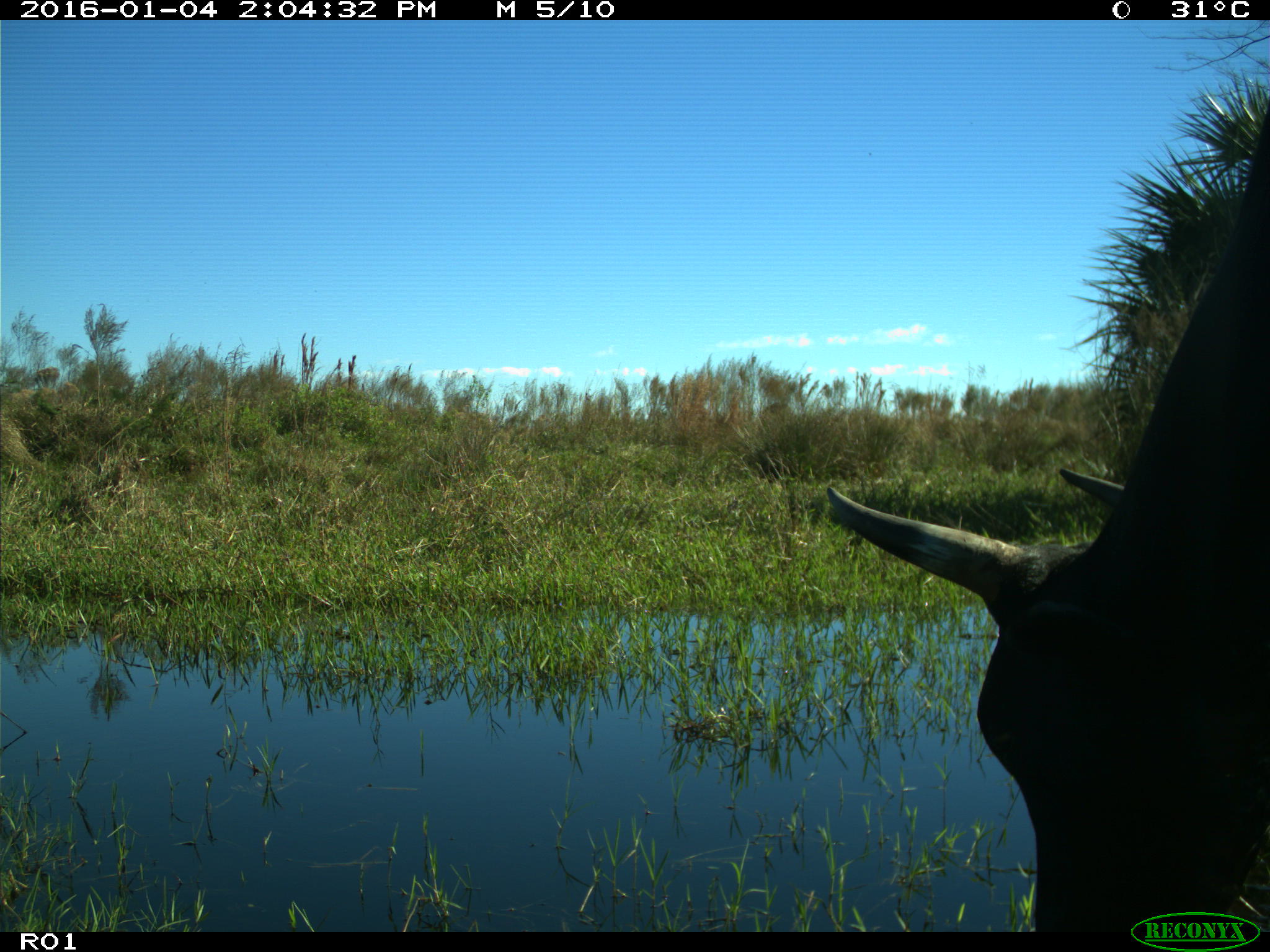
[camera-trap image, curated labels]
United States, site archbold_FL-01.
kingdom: Animalia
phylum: Chordata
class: Mammalia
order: Artiodactyla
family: Bovidae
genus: Bos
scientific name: Bos taurus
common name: domestic cow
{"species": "Bos taurus (domestic cow)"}